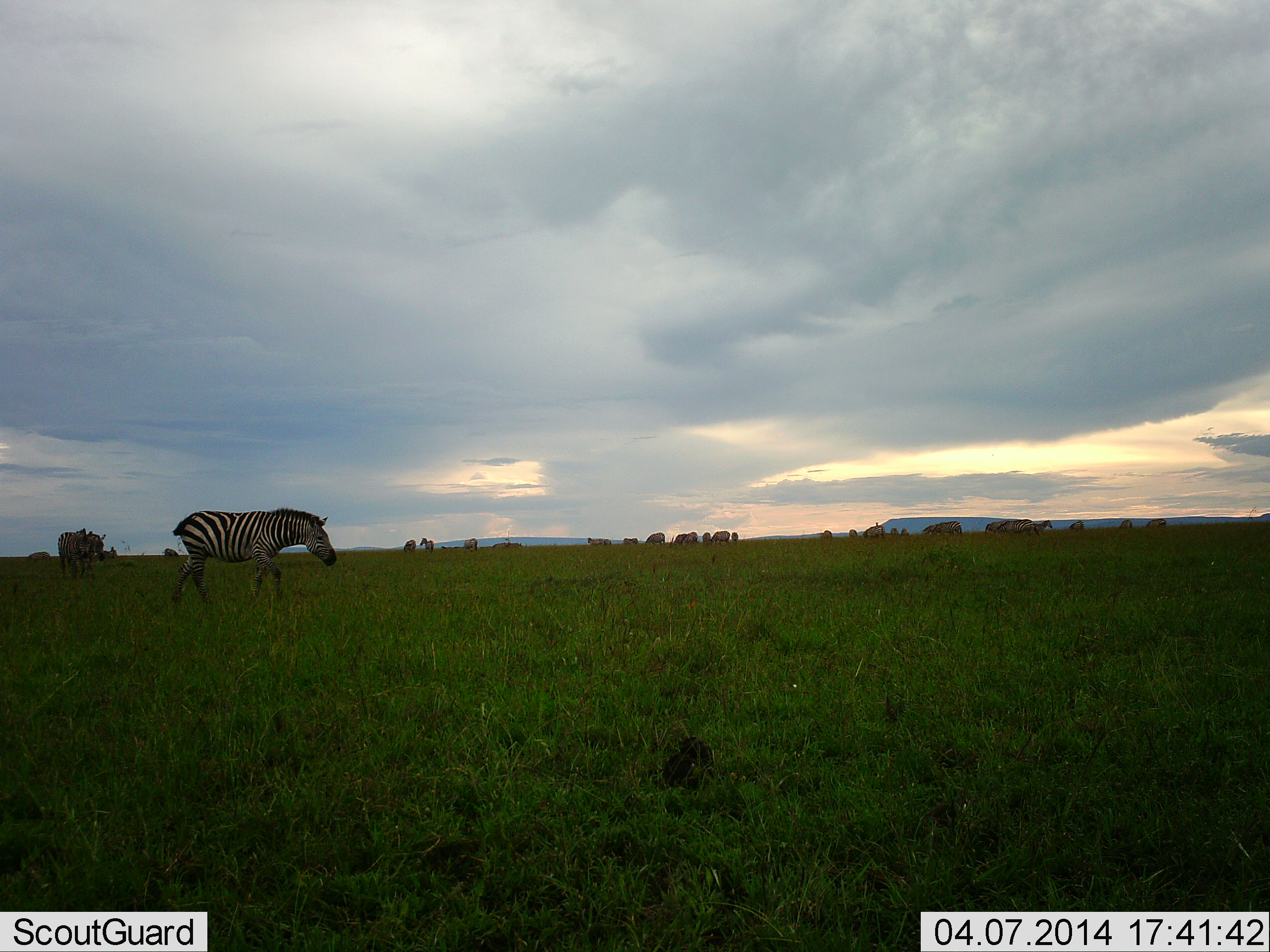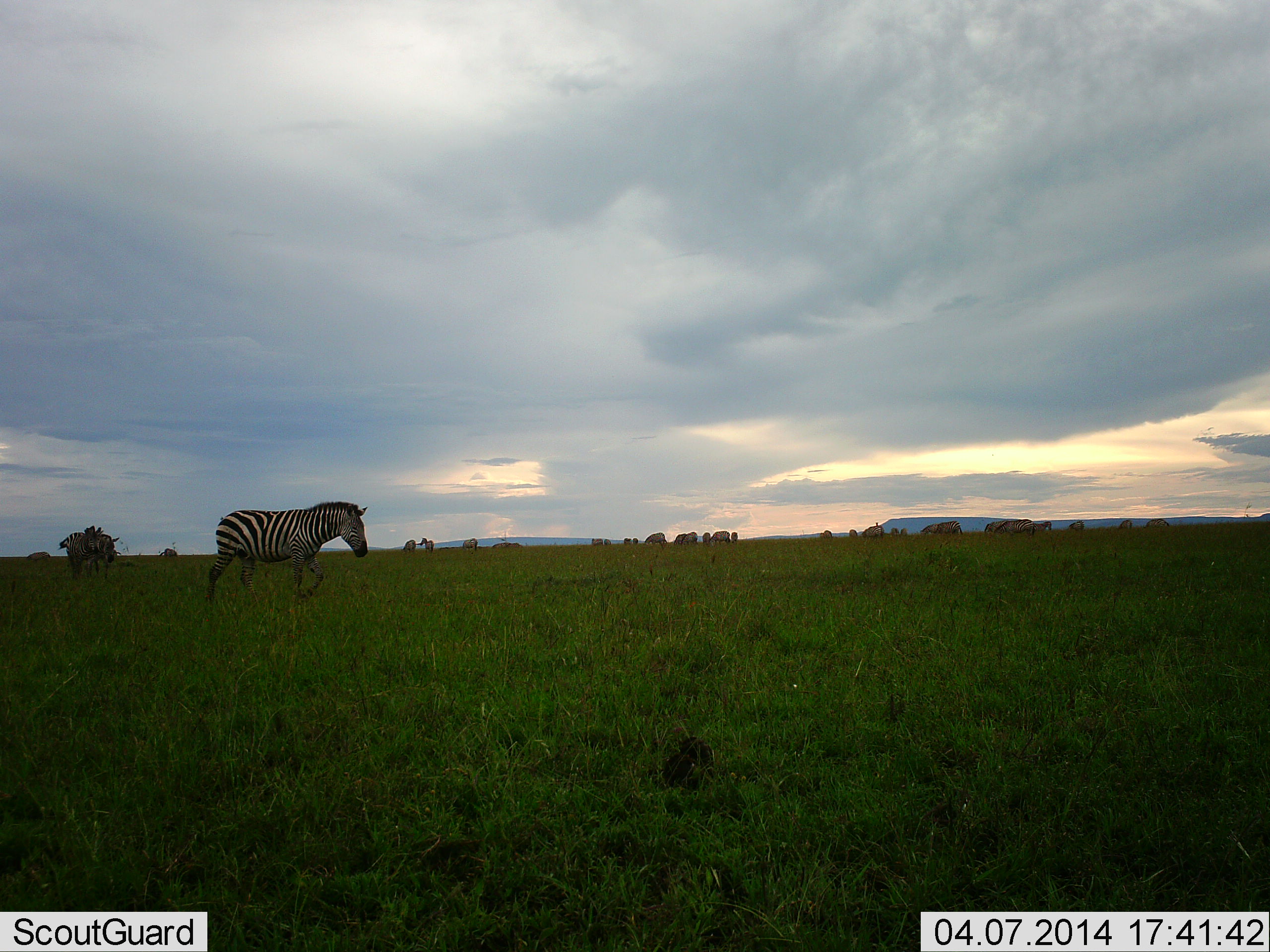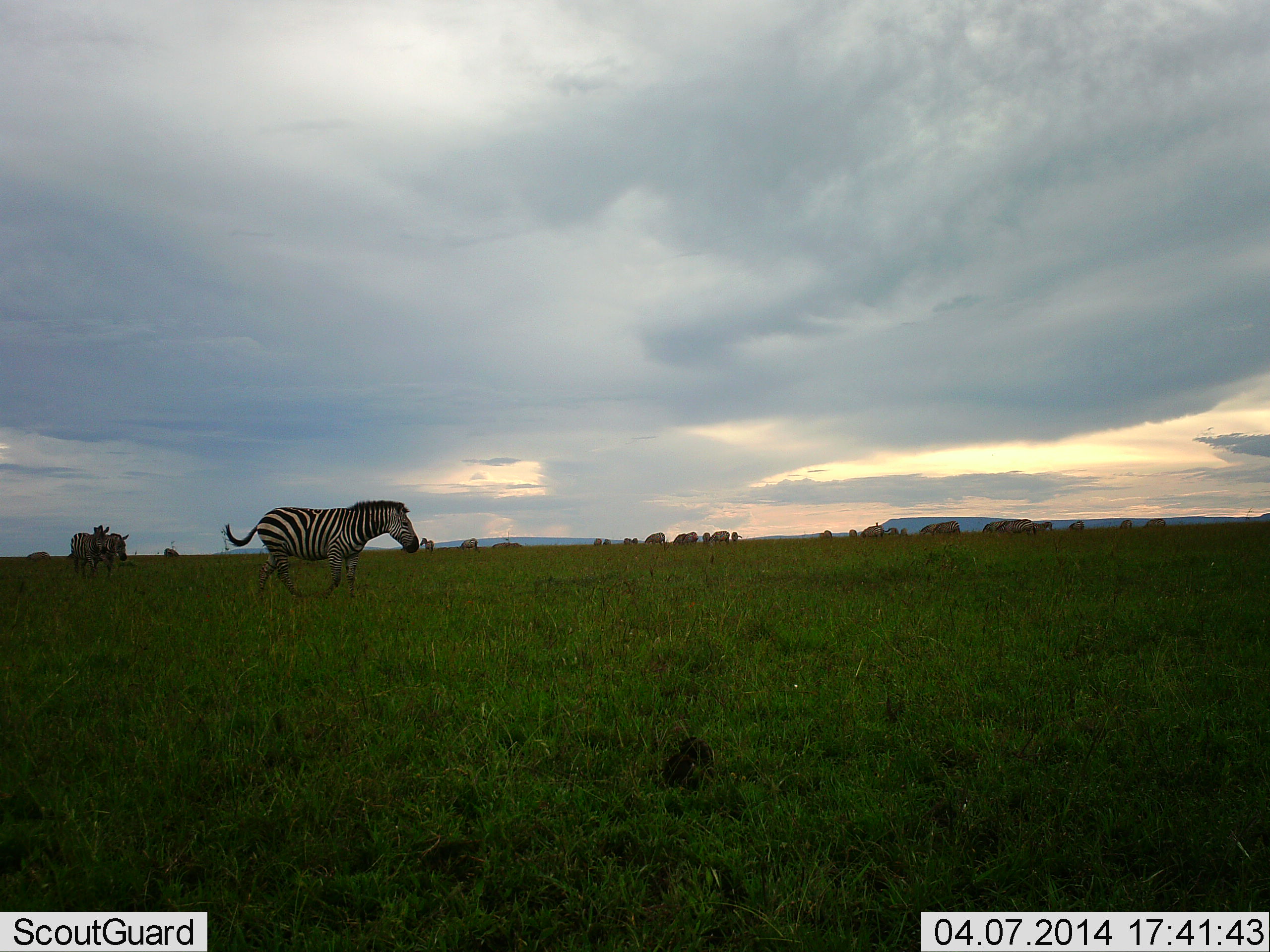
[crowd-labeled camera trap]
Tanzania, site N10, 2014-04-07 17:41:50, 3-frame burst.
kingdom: Animalia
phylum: Chordata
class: Mammalia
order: Perissodactyla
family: Equidae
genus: Equus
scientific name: Equus quagga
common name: plains zebra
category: zebra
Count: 3.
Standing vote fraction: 46%.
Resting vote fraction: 0%.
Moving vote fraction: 85%.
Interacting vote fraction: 0%.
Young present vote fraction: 0%.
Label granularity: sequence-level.